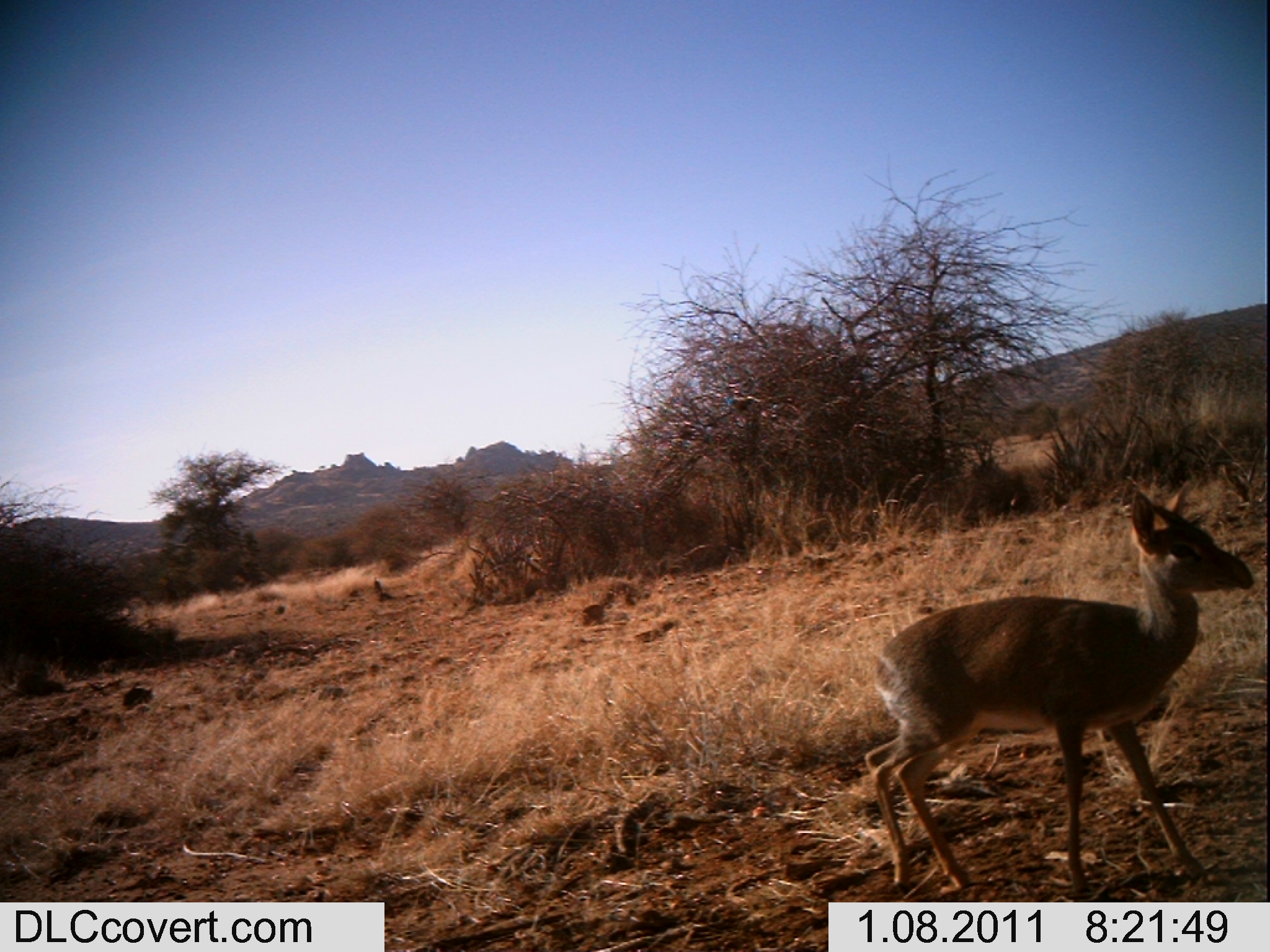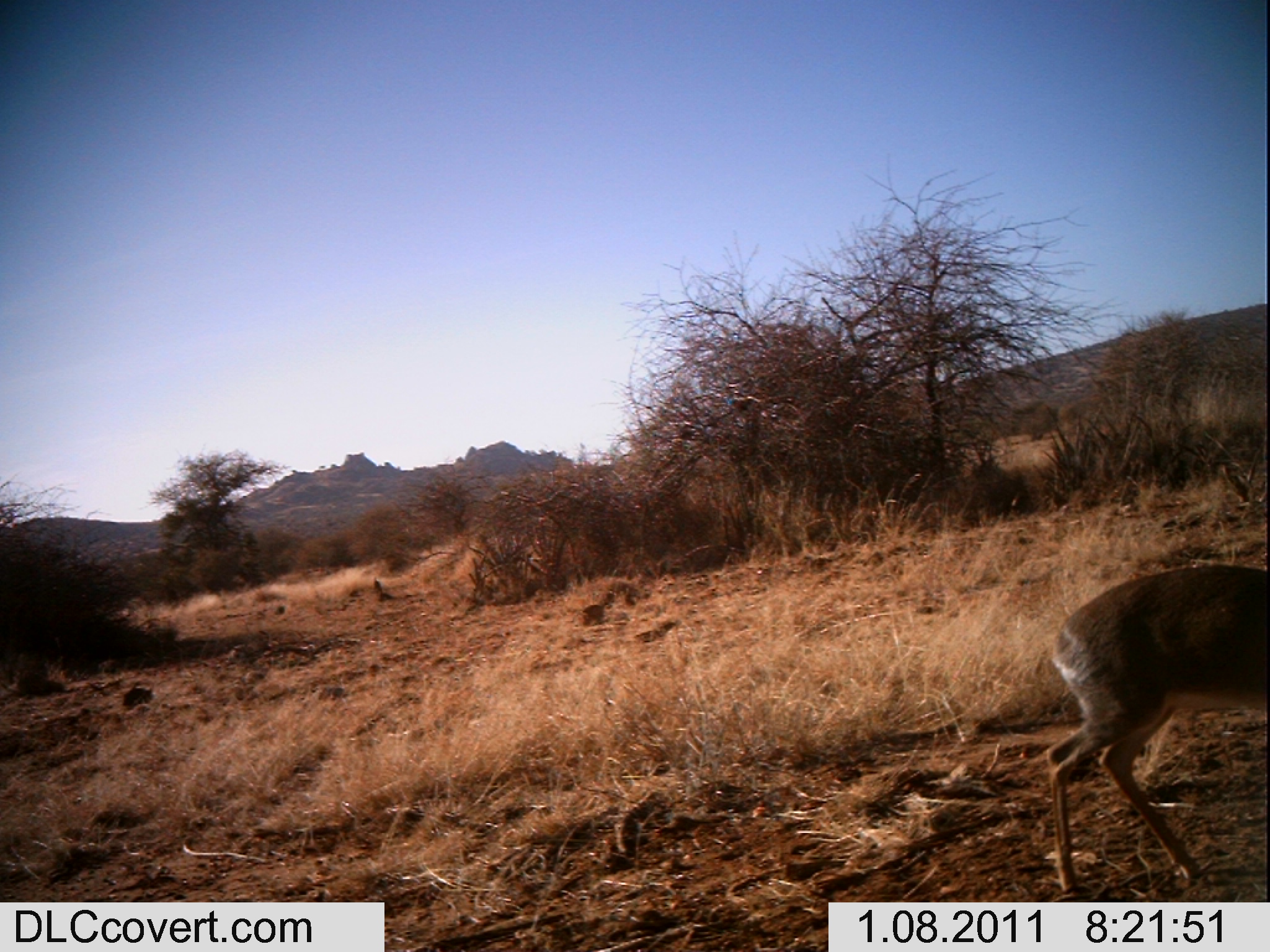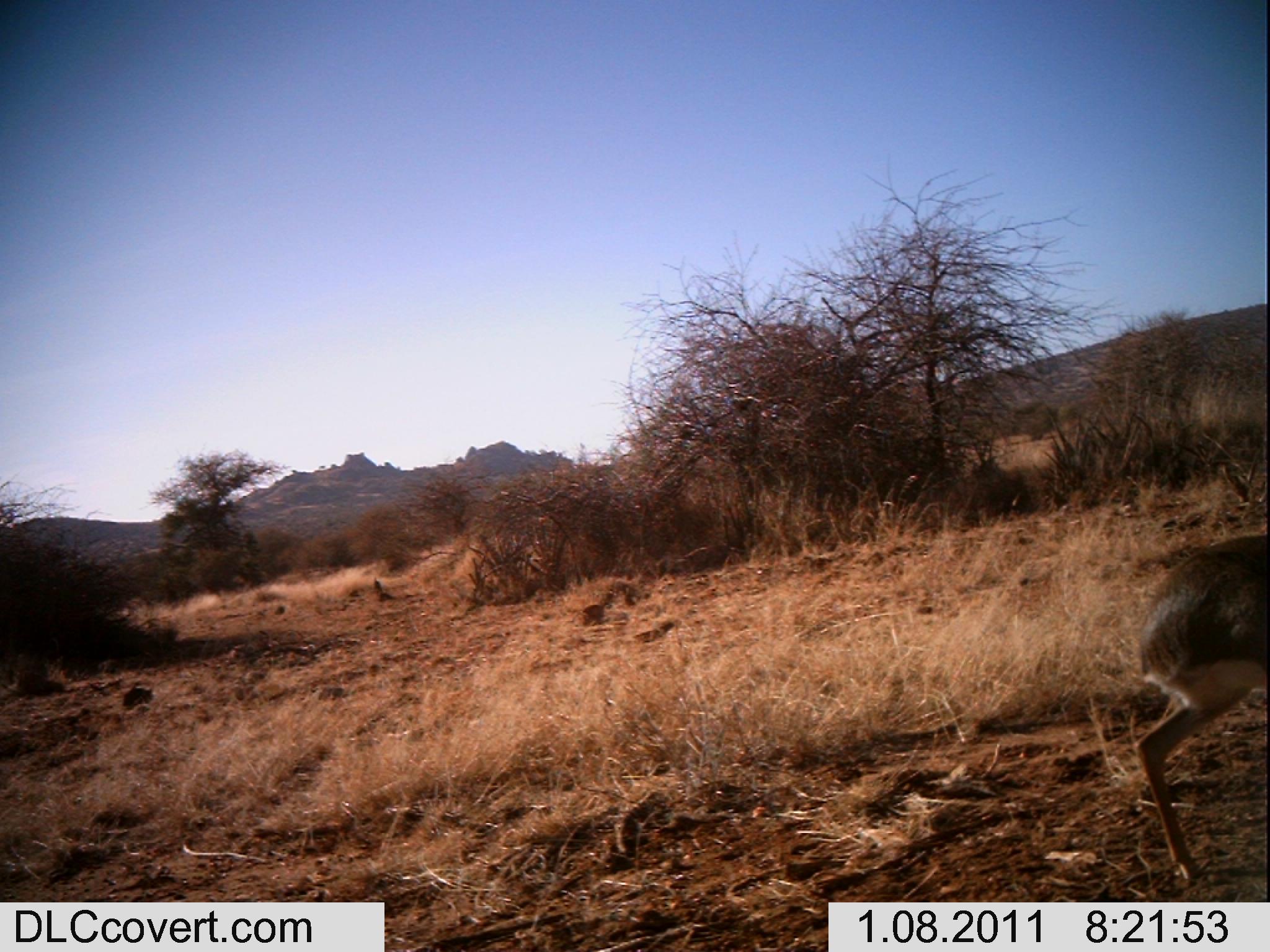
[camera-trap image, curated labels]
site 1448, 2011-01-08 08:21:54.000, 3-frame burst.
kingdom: Animalia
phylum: Chordata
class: Mammalia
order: Artiodactyla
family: Bovidae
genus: Madoqua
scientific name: Madoqua guentheri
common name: günther's dik-dik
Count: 1.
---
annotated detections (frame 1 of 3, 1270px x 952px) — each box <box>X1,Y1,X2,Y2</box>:
madoqua guentheri: <box>859,475,1255,895</box>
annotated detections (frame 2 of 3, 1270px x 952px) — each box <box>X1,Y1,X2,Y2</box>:
madoqua guentheri: <box>1037,556,1270,895</box>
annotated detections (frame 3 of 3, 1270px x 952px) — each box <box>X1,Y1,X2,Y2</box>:
madoqua guentheri: <box>1127,529,1270,884</box>